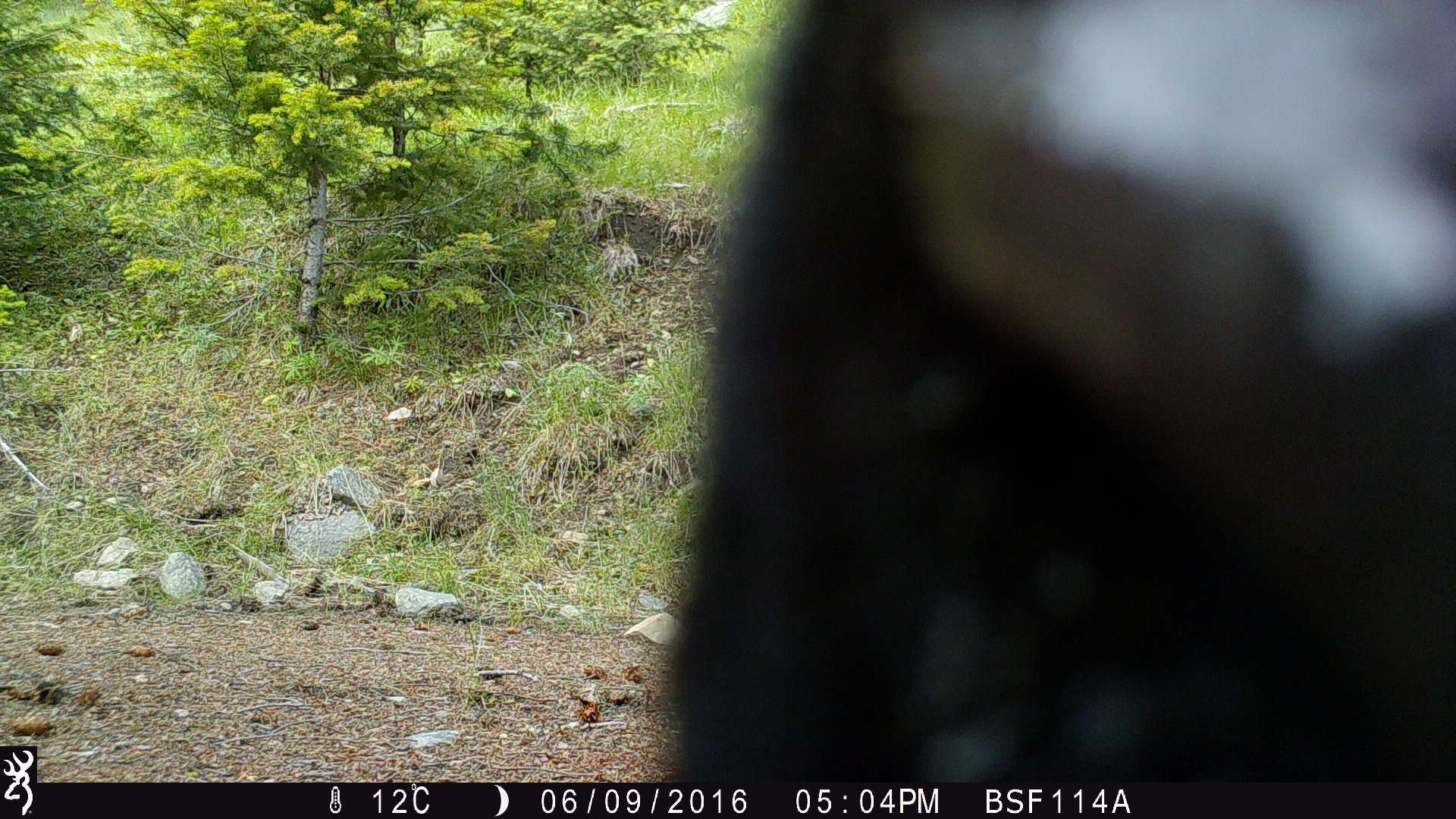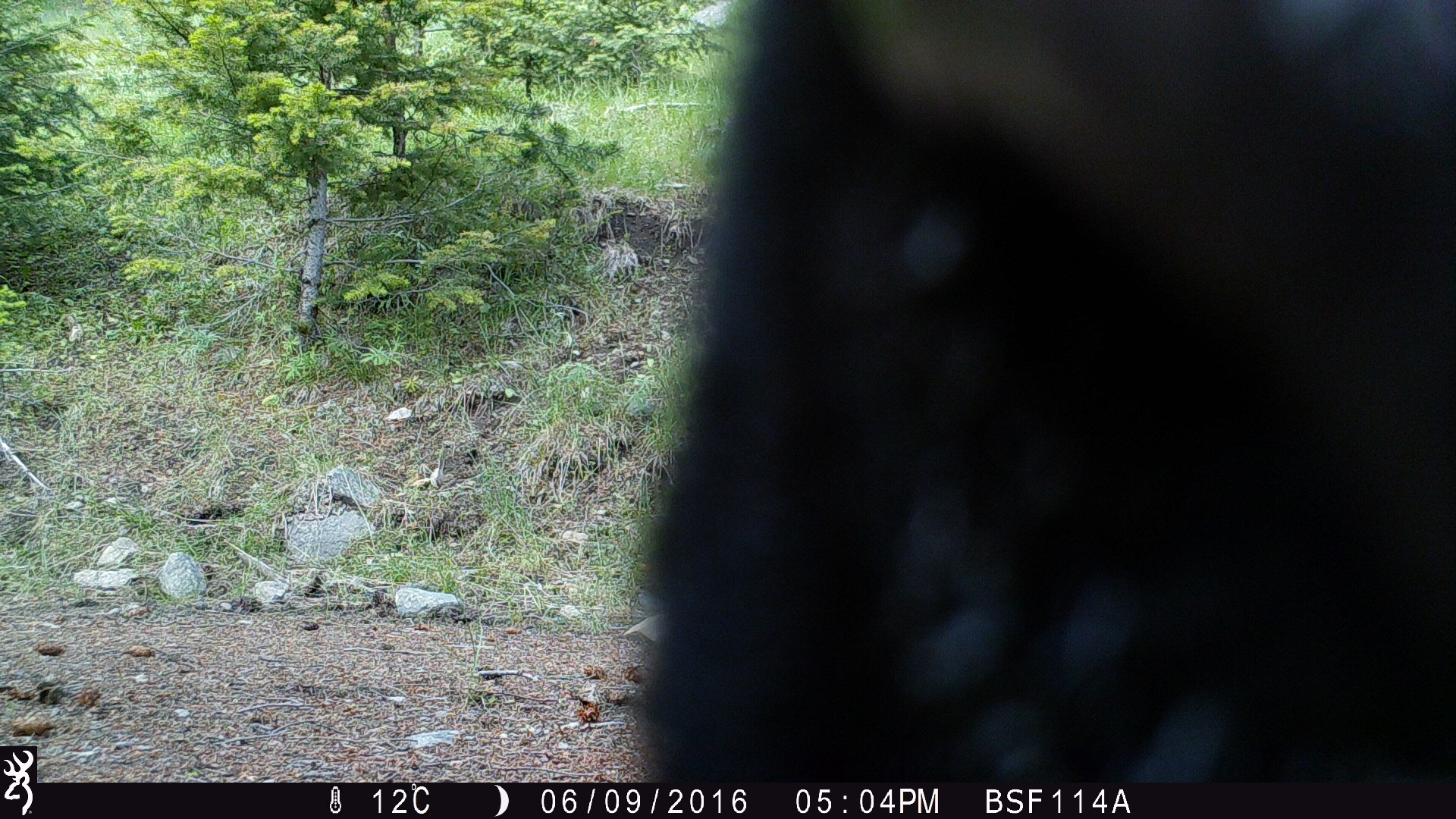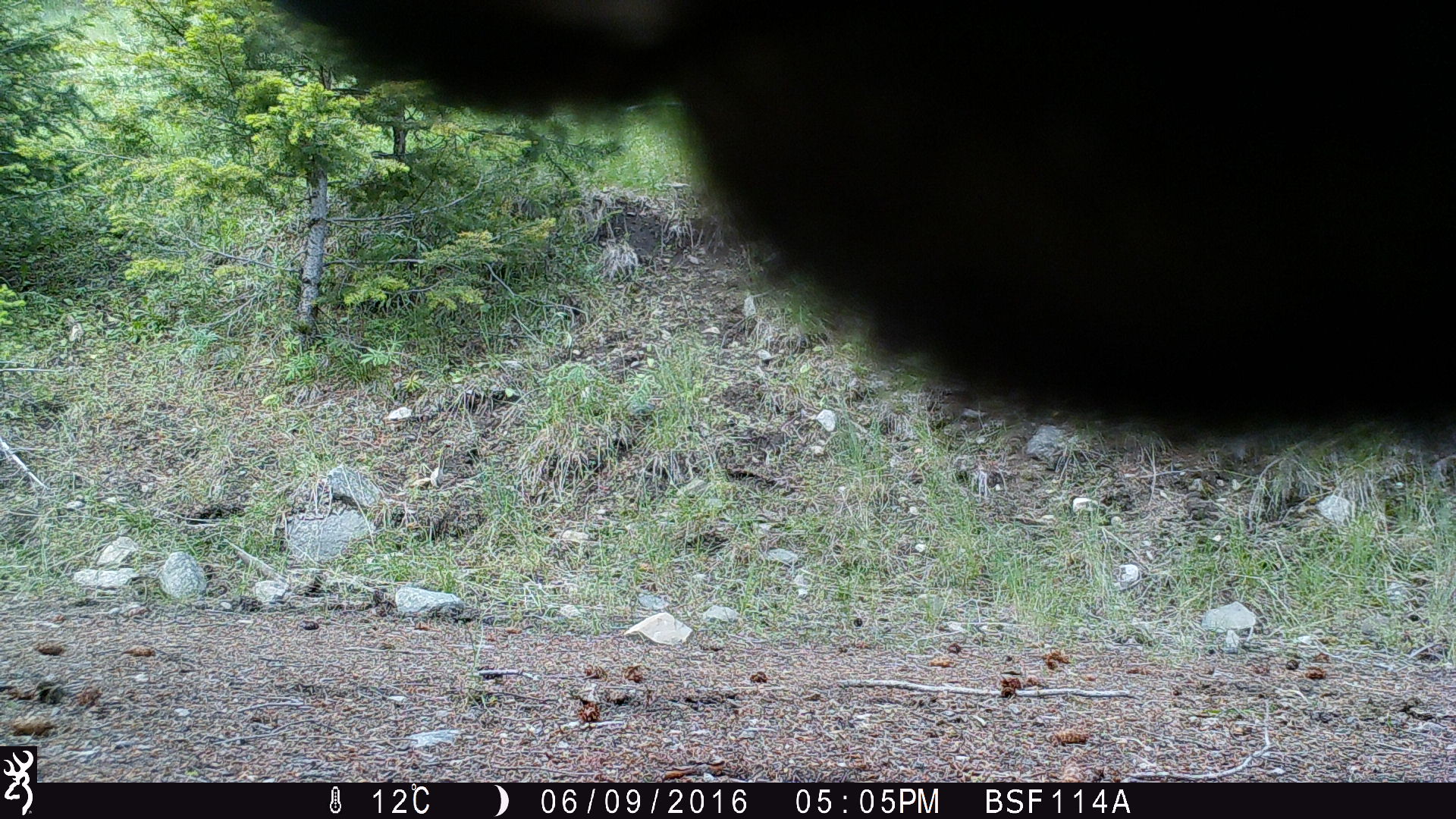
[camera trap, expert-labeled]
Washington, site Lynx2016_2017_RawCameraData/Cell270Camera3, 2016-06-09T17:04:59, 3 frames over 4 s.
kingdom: Animalia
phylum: Chordata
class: Mammalia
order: Artiodactyla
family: Bovidae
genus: Bos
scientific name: Bos taurus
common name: domestic cattle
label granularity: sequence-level